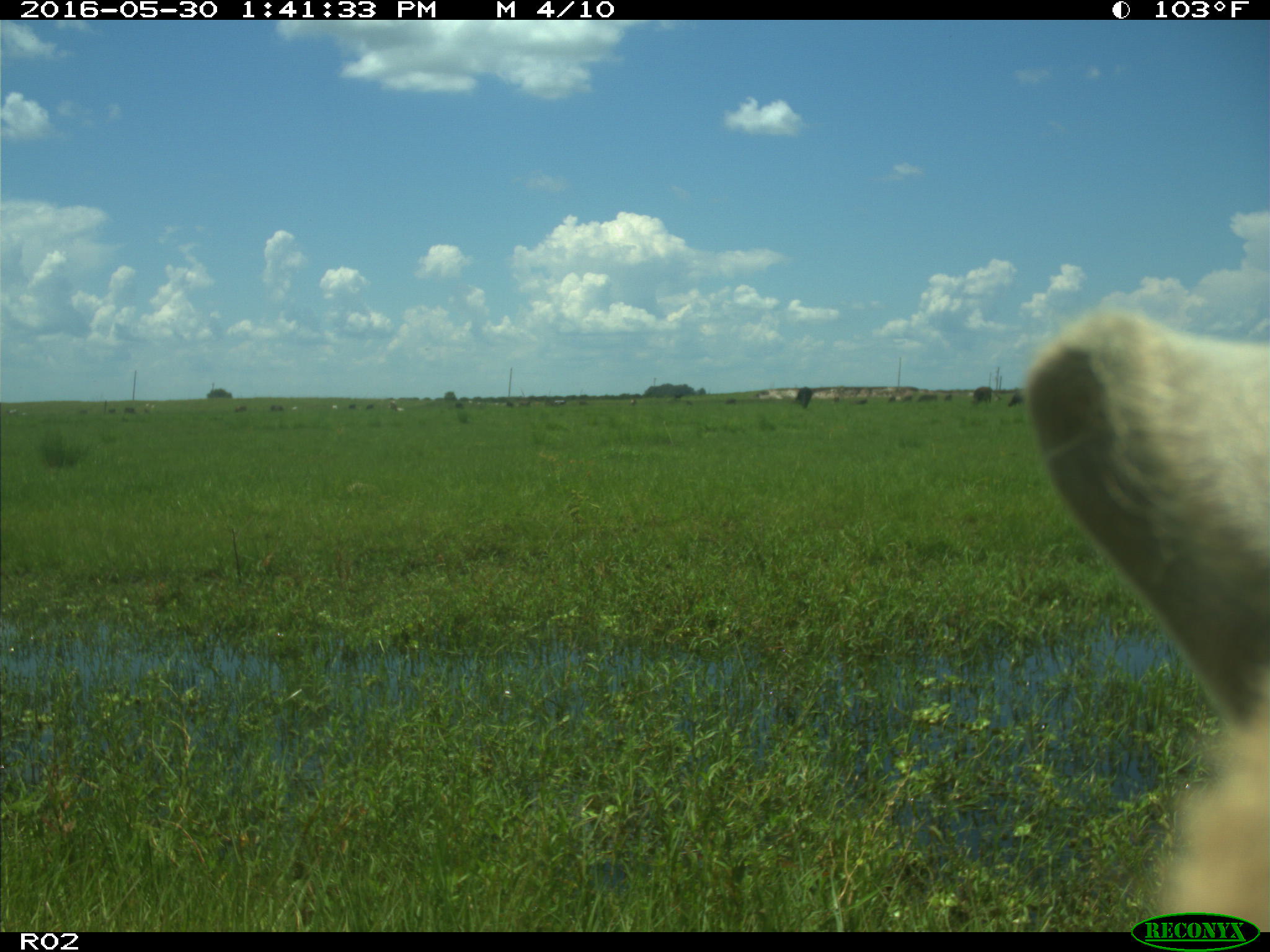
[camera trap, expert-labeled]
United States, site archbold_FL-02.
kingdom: Animalia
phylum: Chordata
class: Mammalia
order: Artiodactyla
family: Bovidae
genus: Bos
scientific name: Bos taurus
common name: domestic cow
Bos taurus (domestic cow).